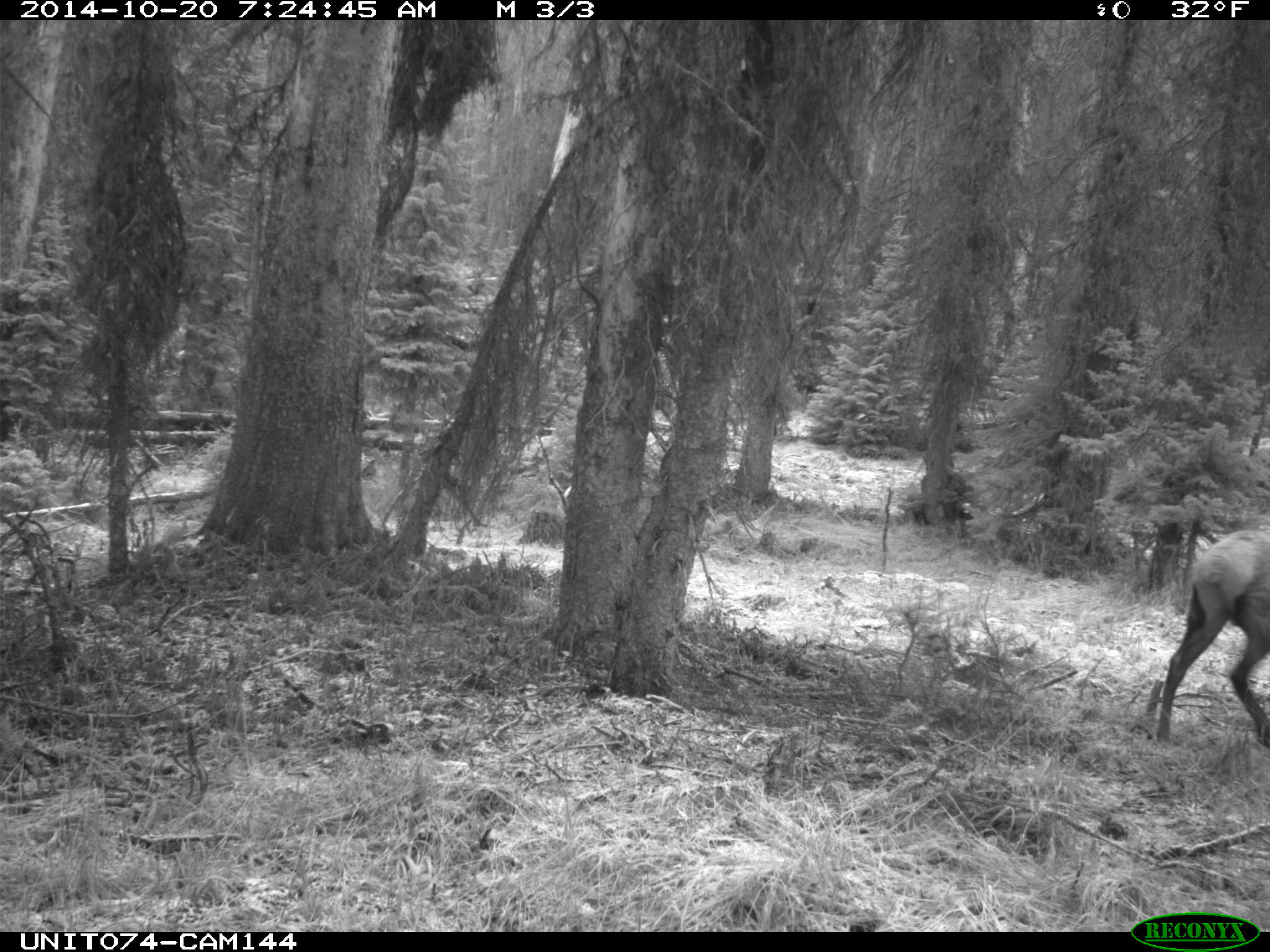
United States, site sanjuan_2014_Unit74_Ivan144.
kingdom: Animalia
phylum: Chordata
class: Mammalia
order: Artiodactyla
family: Cervidae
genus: Cervus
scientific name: Cervus elaphus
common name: red deer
Cervus elaphus (red deer).